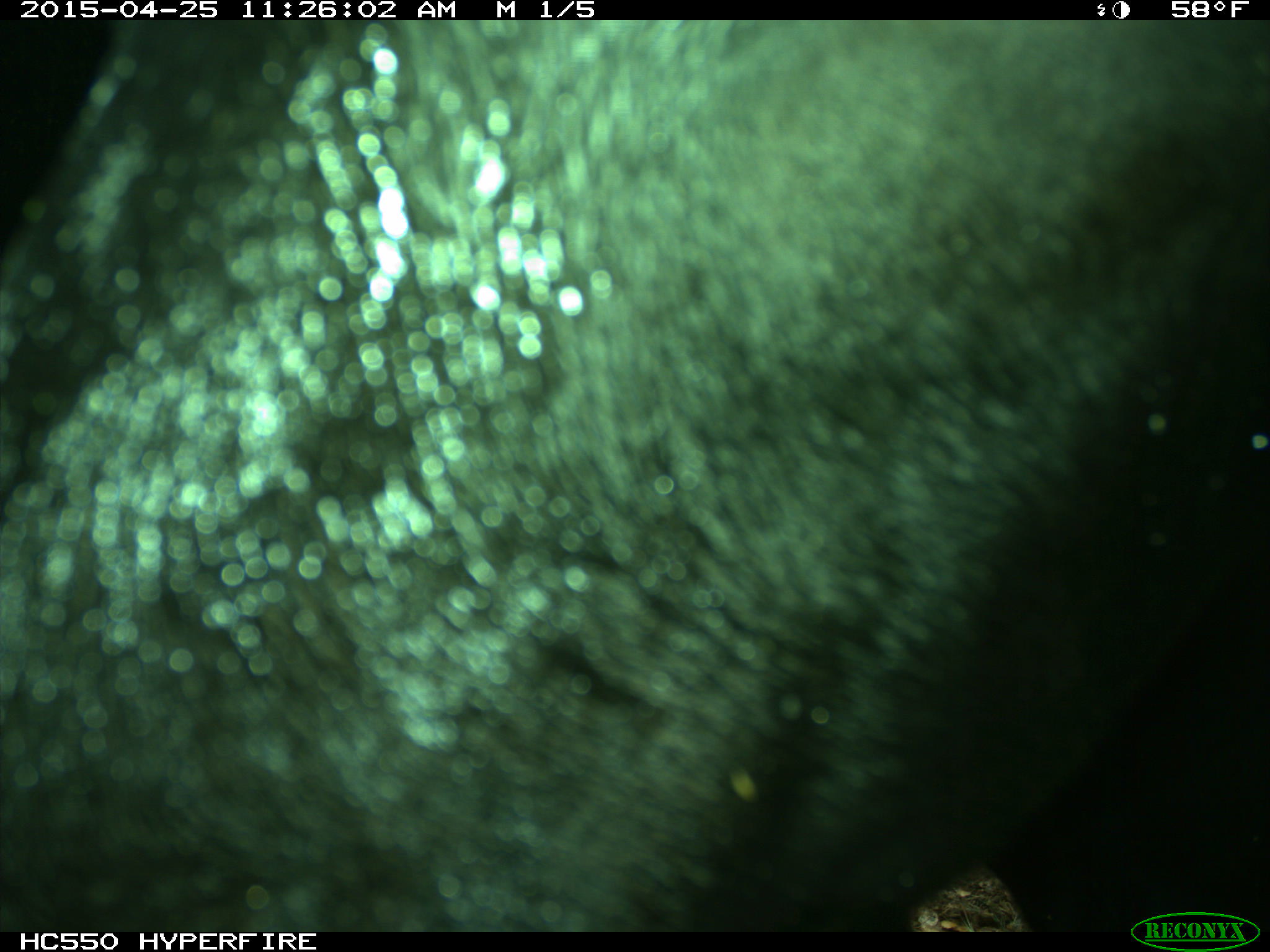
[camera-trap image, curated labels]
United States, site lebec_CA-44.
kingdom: Animalia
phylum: Chordata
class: Mammalia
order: Artiodactyla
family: Suidae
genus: Sus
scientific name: Sus scrofa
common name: wild boar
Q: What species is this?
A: Sus scrofa (wild boar).